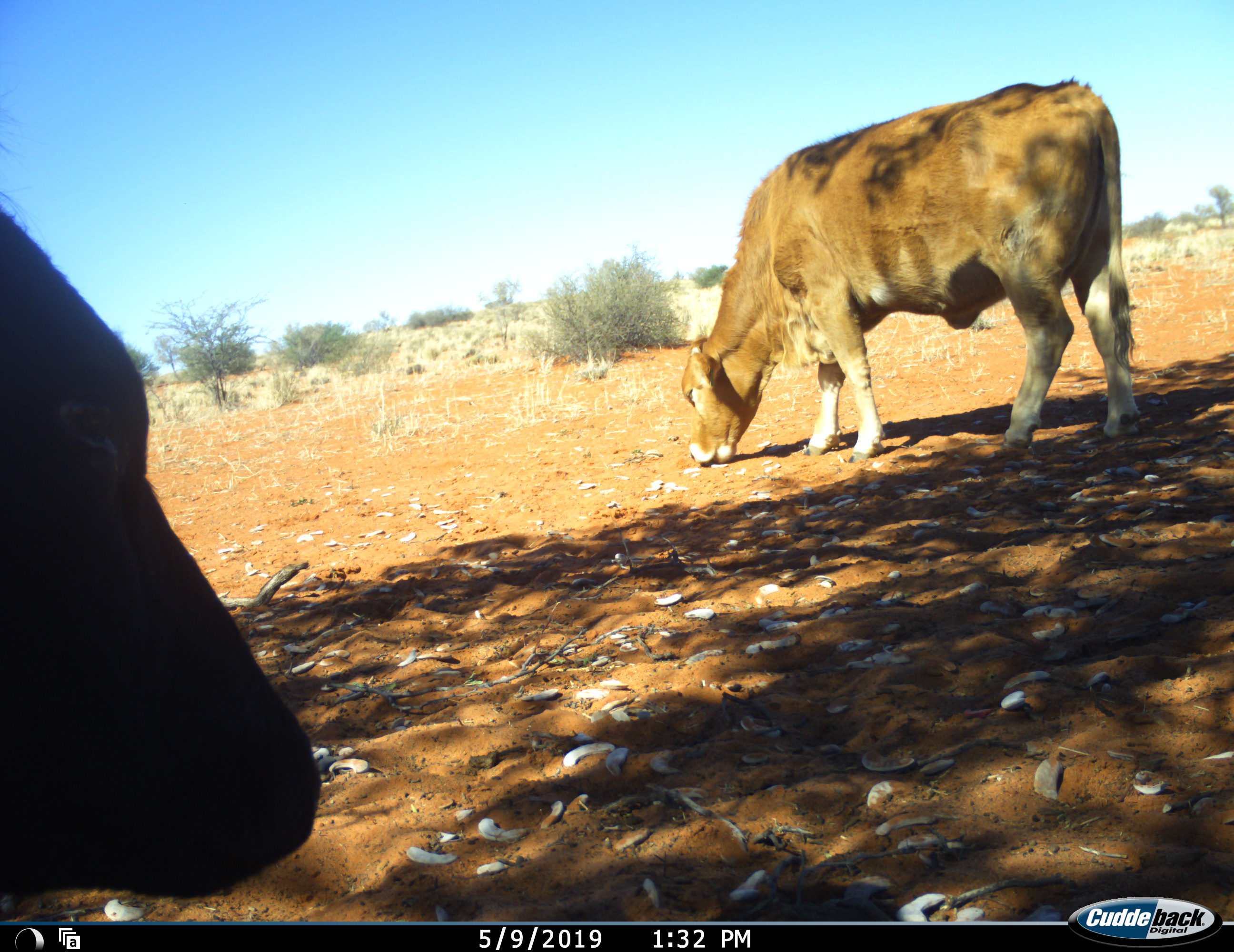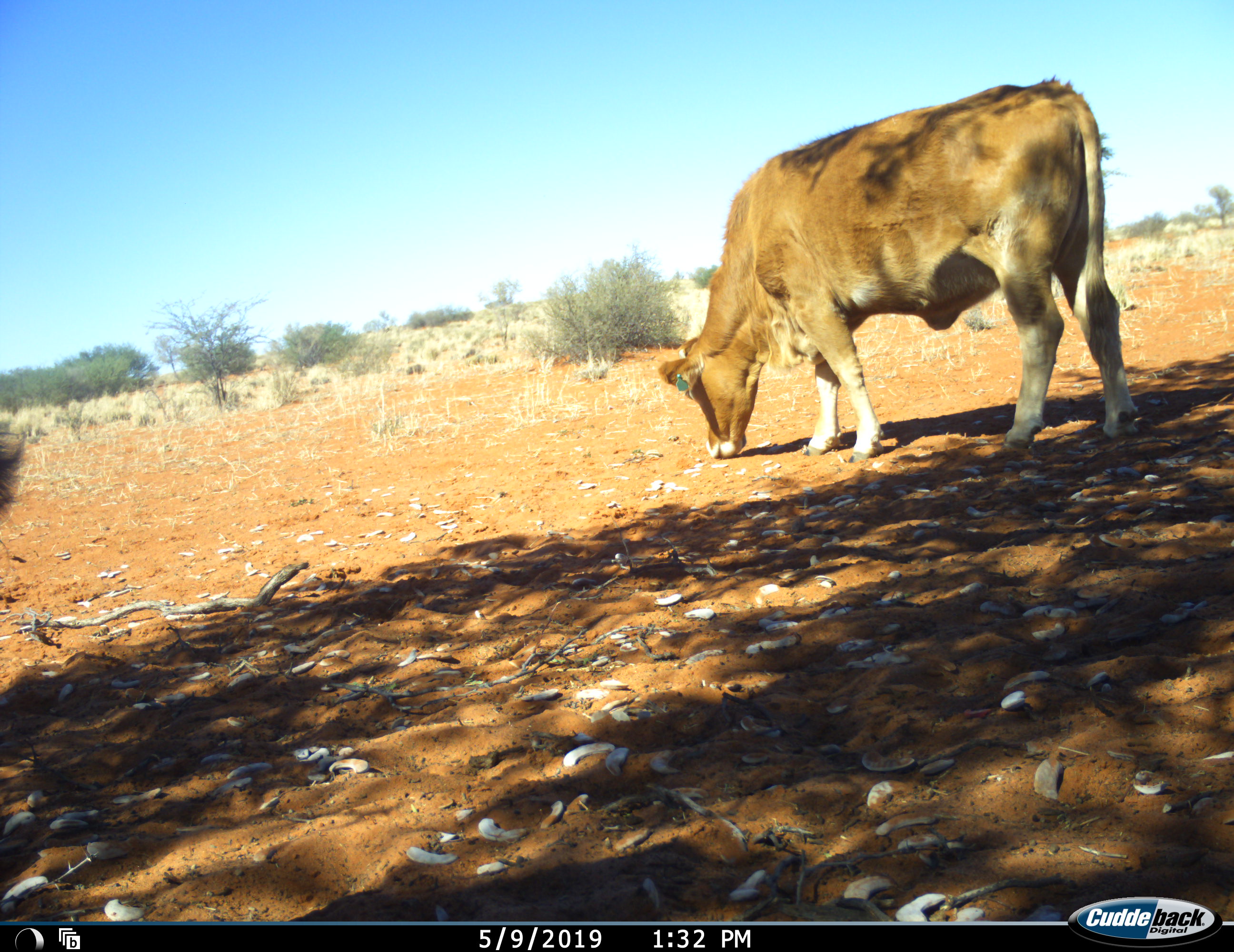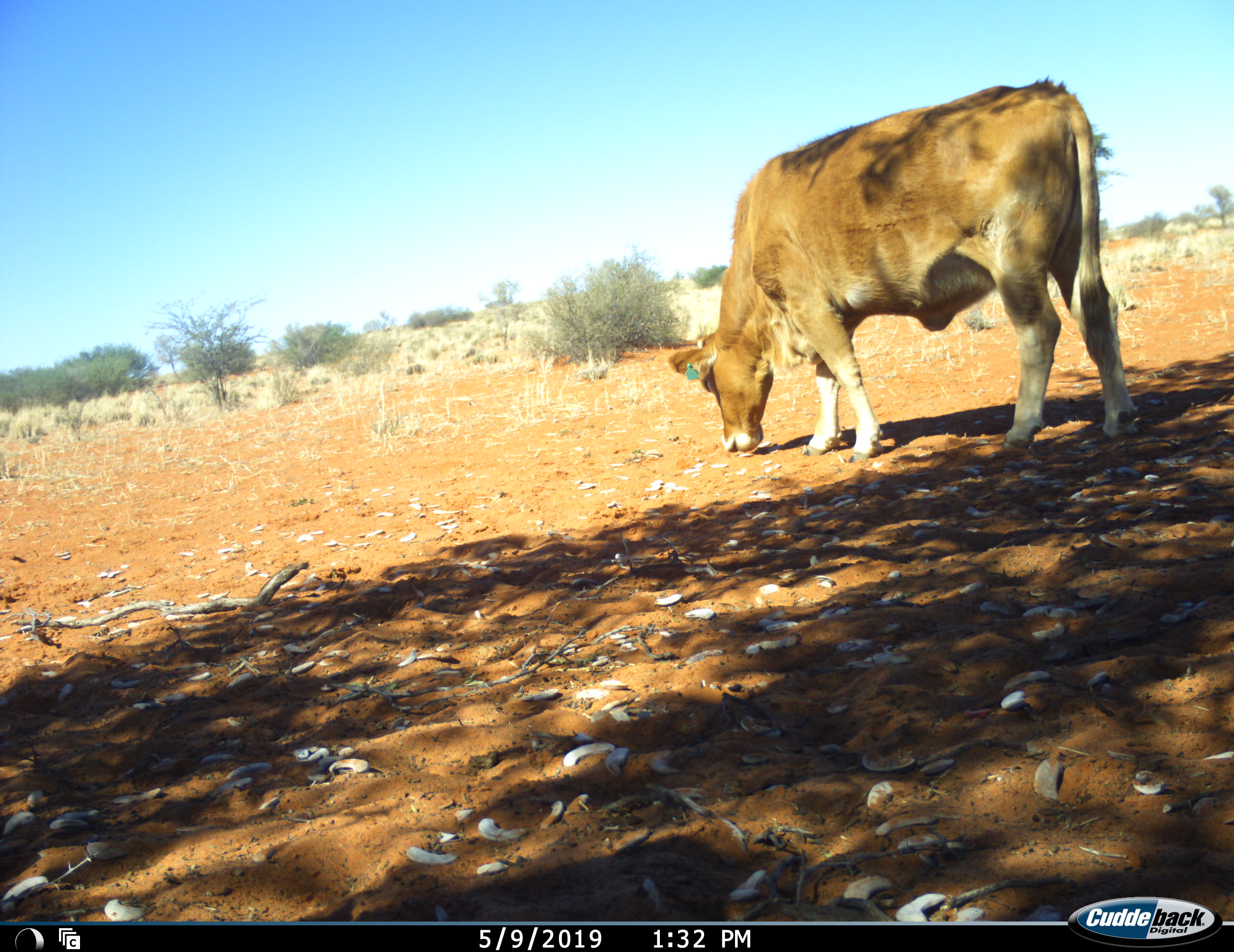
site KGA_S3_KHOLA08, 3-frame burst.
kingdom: Animalia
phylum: Chordata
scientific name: Vertebrata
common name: domestic animal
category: domesticanimal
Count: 2.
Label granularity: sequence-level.